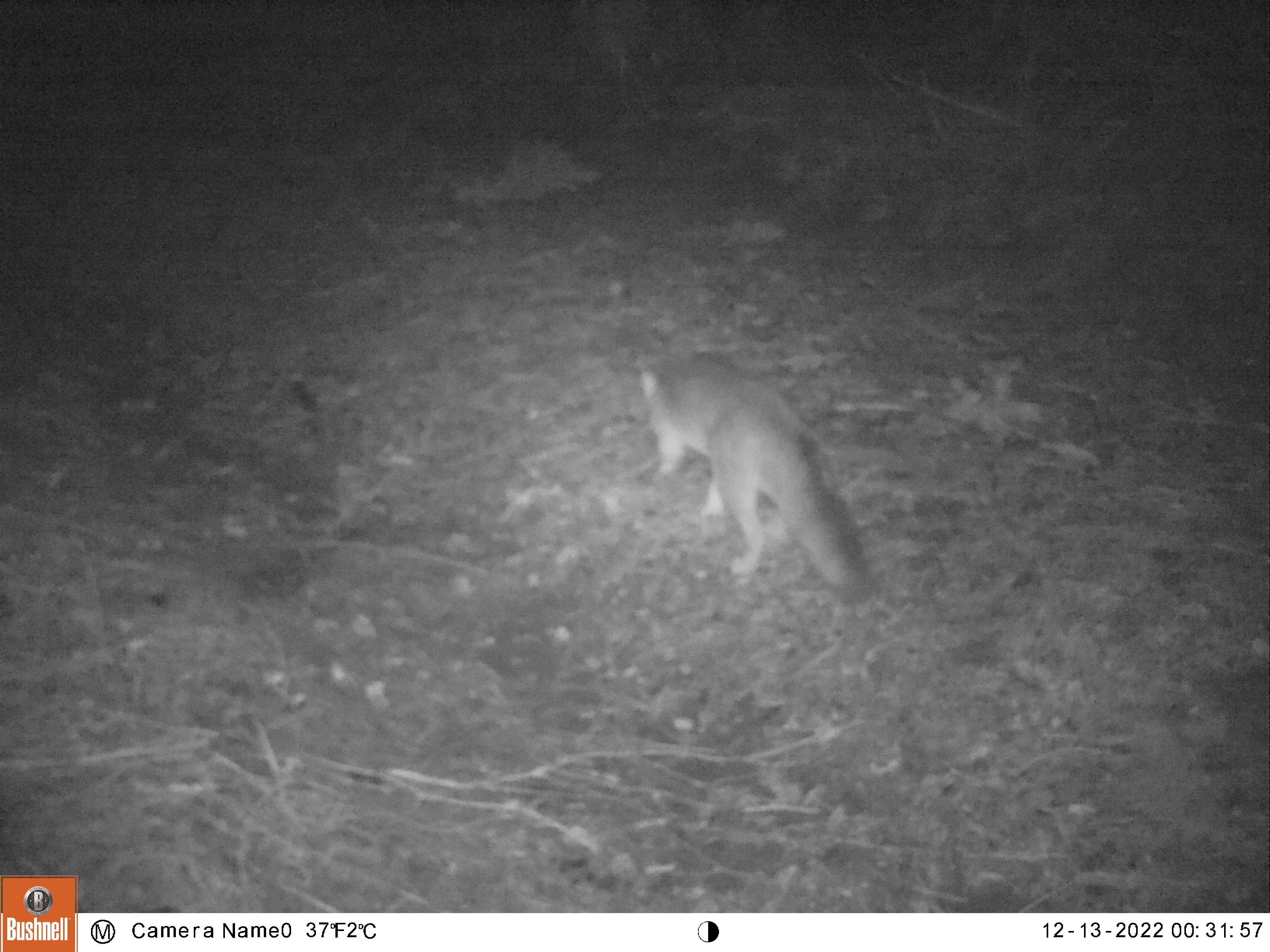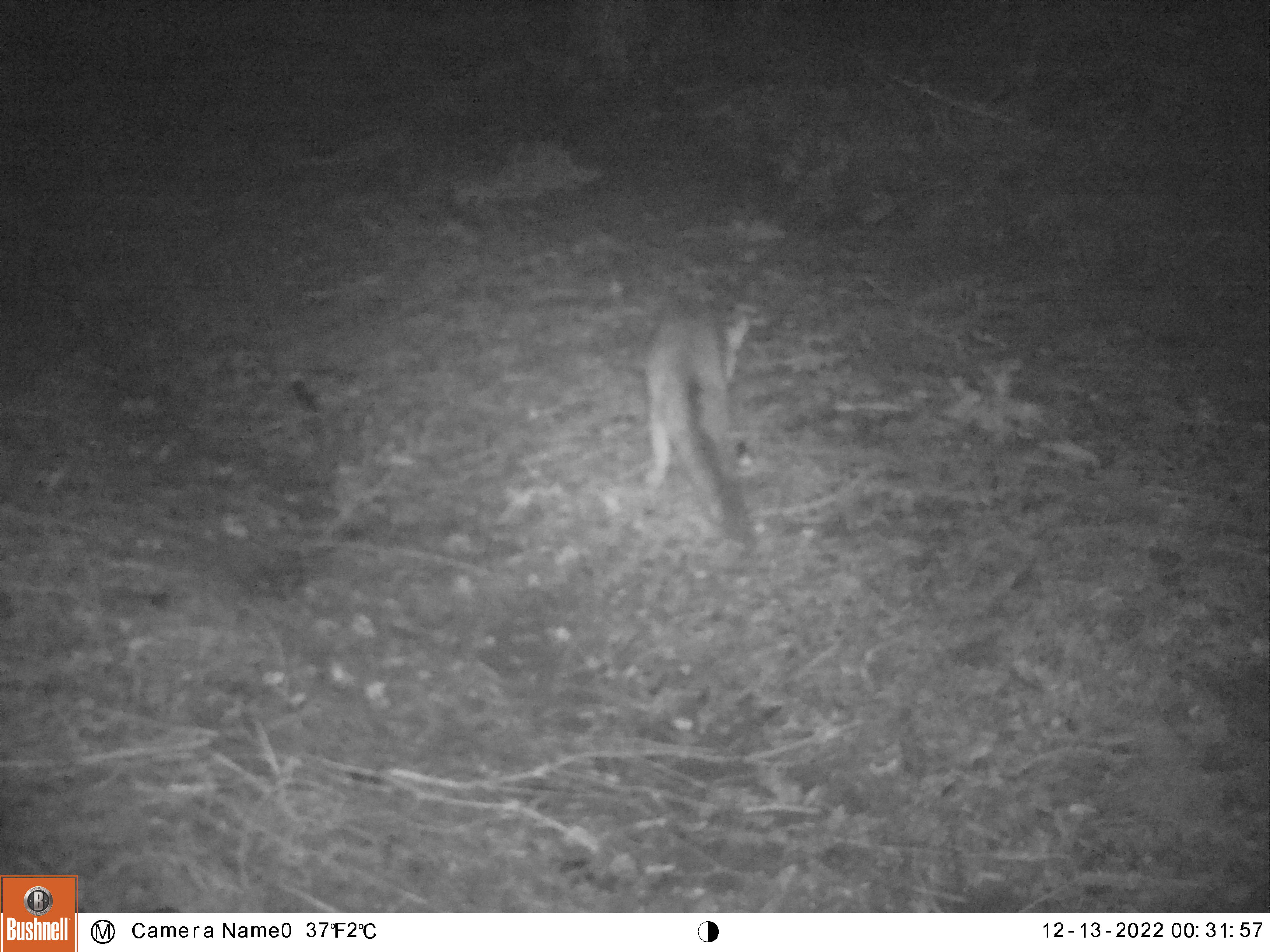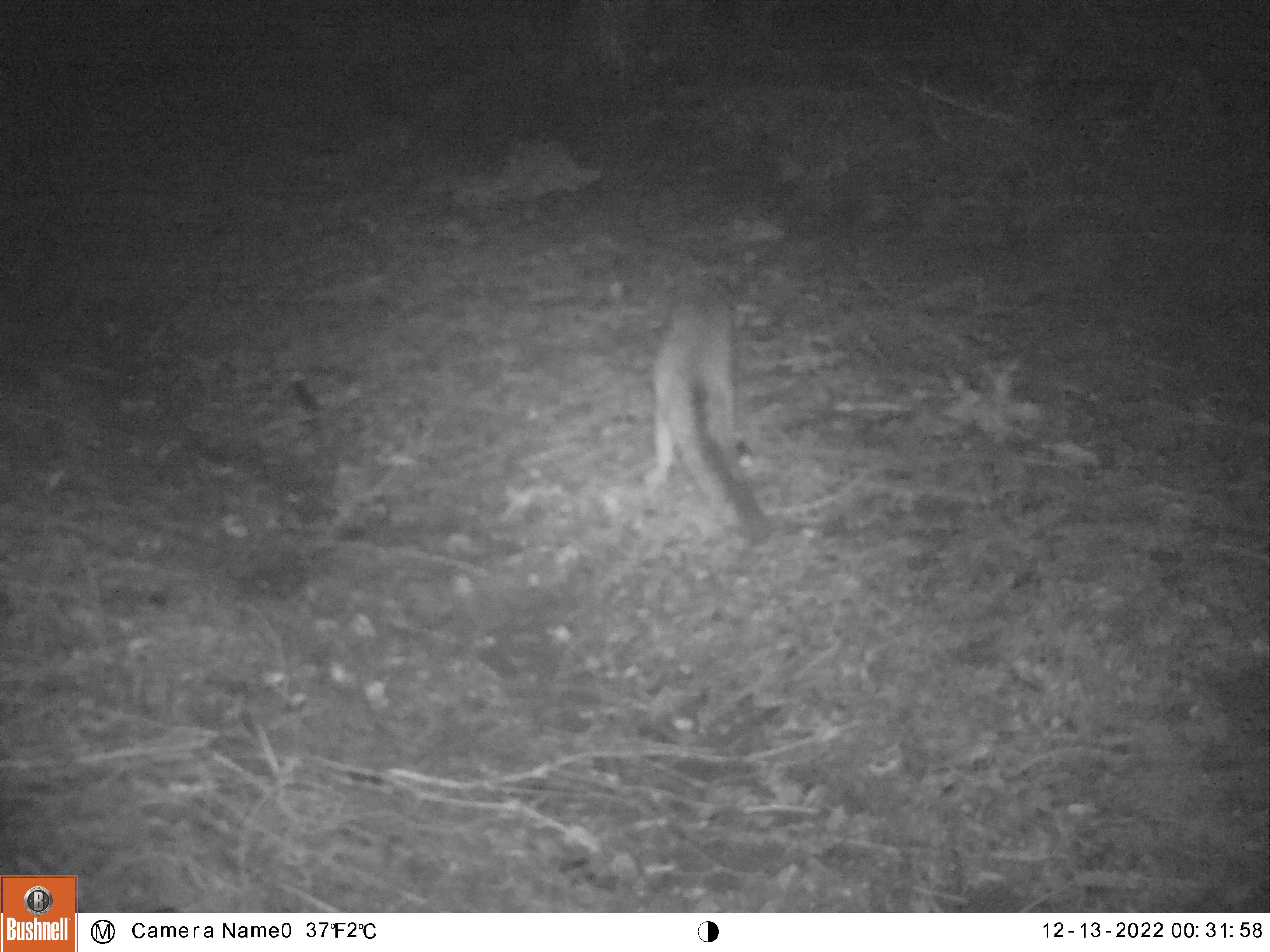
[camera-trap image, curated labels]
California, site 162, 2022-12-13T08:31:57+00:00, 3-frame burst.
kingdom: Animalia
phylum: Chordata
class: Mammalia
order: Carnivora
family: Canidae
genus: Urocyon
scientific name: Urocyon cinereoargenteus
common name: gray fox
Gray fox (Urocyon cinereoargenteus).